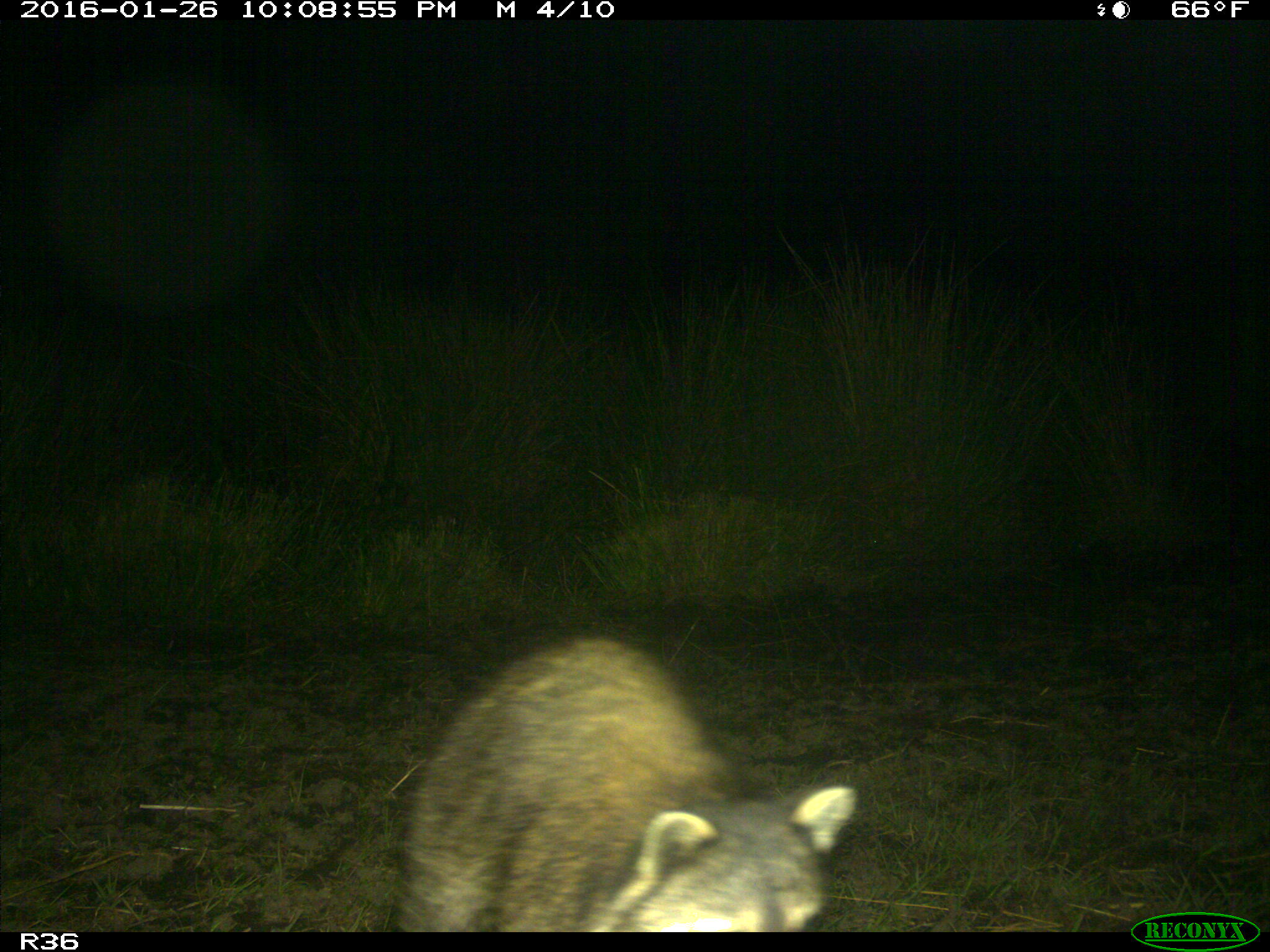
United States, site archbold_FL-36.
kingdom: Animalia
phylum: Chordata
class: Mammalia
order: Carnivora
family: Procyonidae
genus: Procyon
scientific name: Procyon lotor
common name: common raccoon